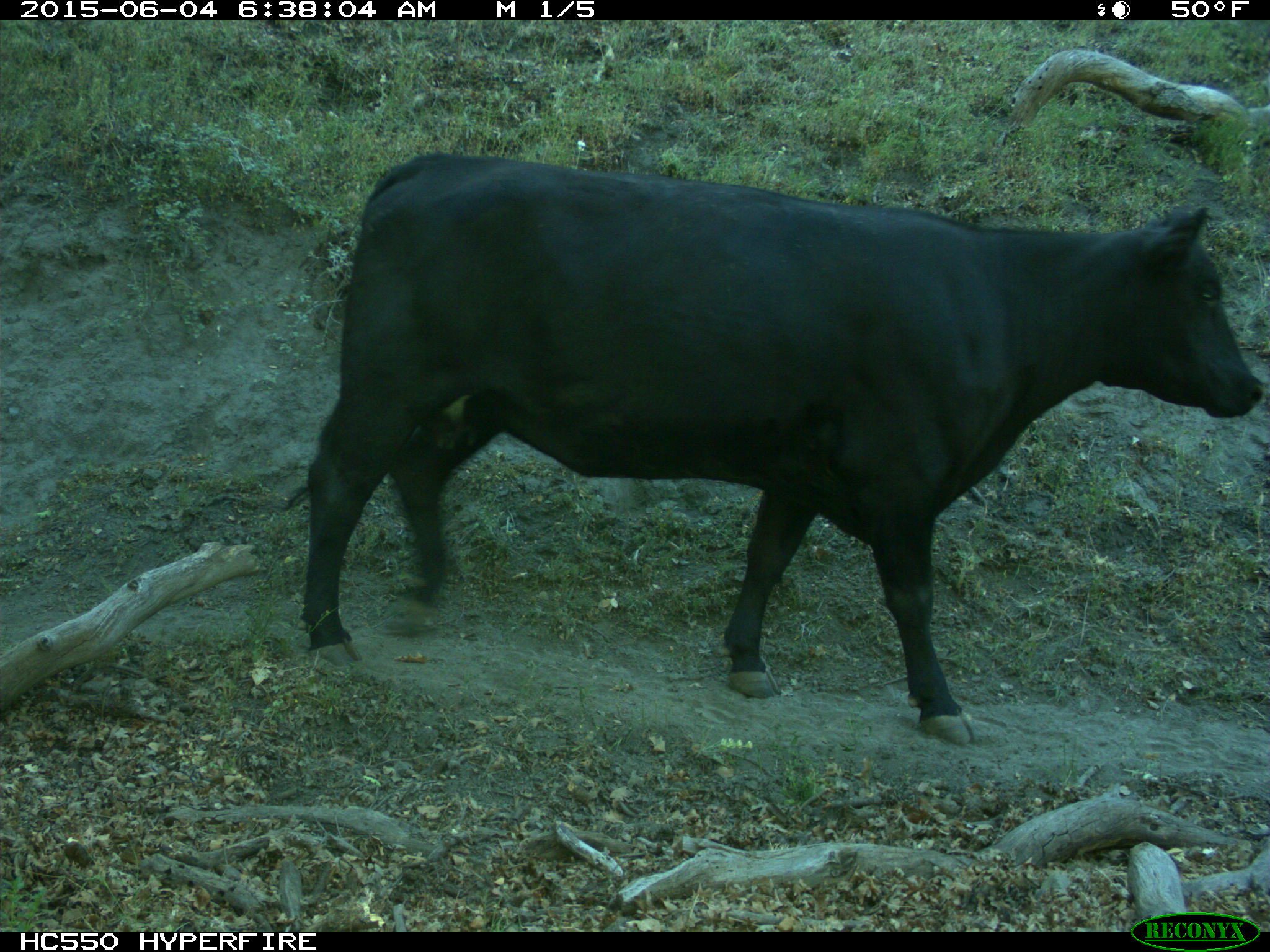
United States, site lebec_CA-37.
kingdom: Animalia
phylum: Chordata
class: Mammalia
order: Artiodactyla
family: Bovidae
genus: Bos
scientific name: Bos taurus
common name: domestic cow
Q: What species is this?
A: Bos taurus (domestic cow).